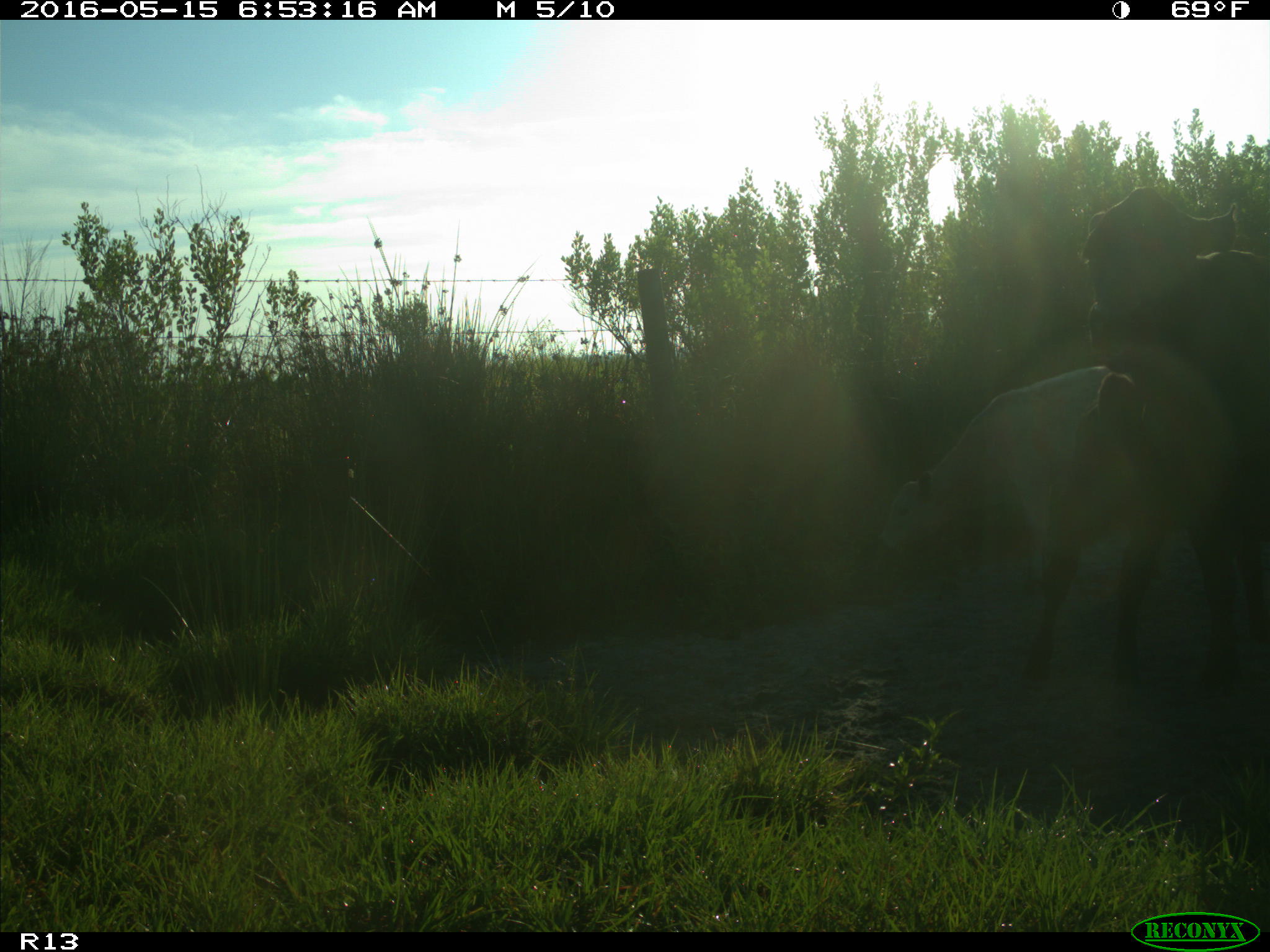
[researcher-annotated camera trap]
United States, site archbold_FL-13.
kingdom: Animalia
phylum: Chordata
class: Mammalia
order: Artiodactyla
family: Bovidae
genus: Bos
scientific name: Bos taurus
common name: domestic cow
Bos taurus (domestic cow).